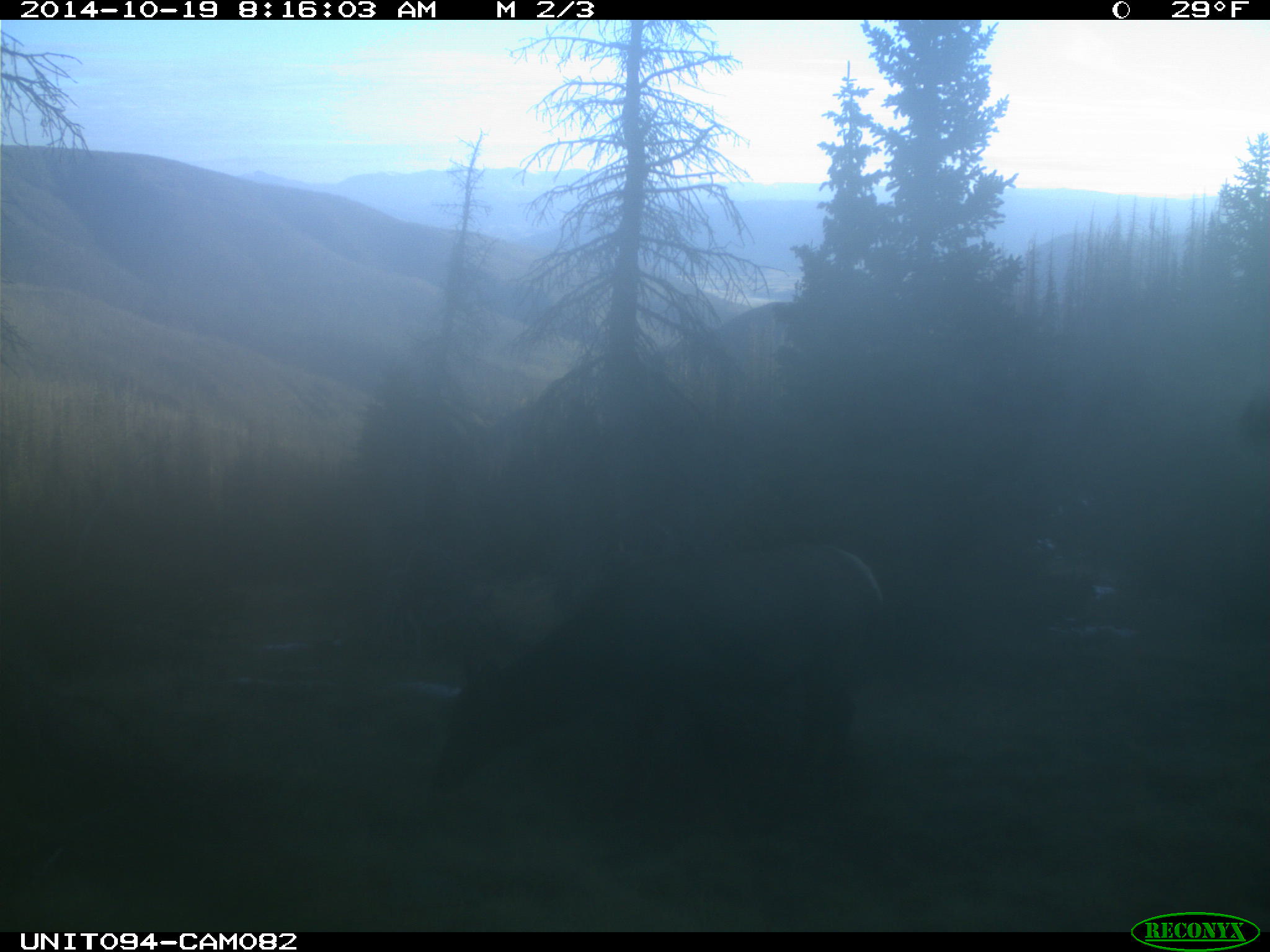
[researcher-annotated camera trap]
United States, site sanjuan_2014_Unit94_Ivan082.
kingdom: Animalia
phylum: Chordata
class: Mammalia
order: Artiodactyla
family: Cervidae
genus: Cervus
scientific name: Cervus elaphus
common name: red deer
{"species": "Cervus elaphus (red deer)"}